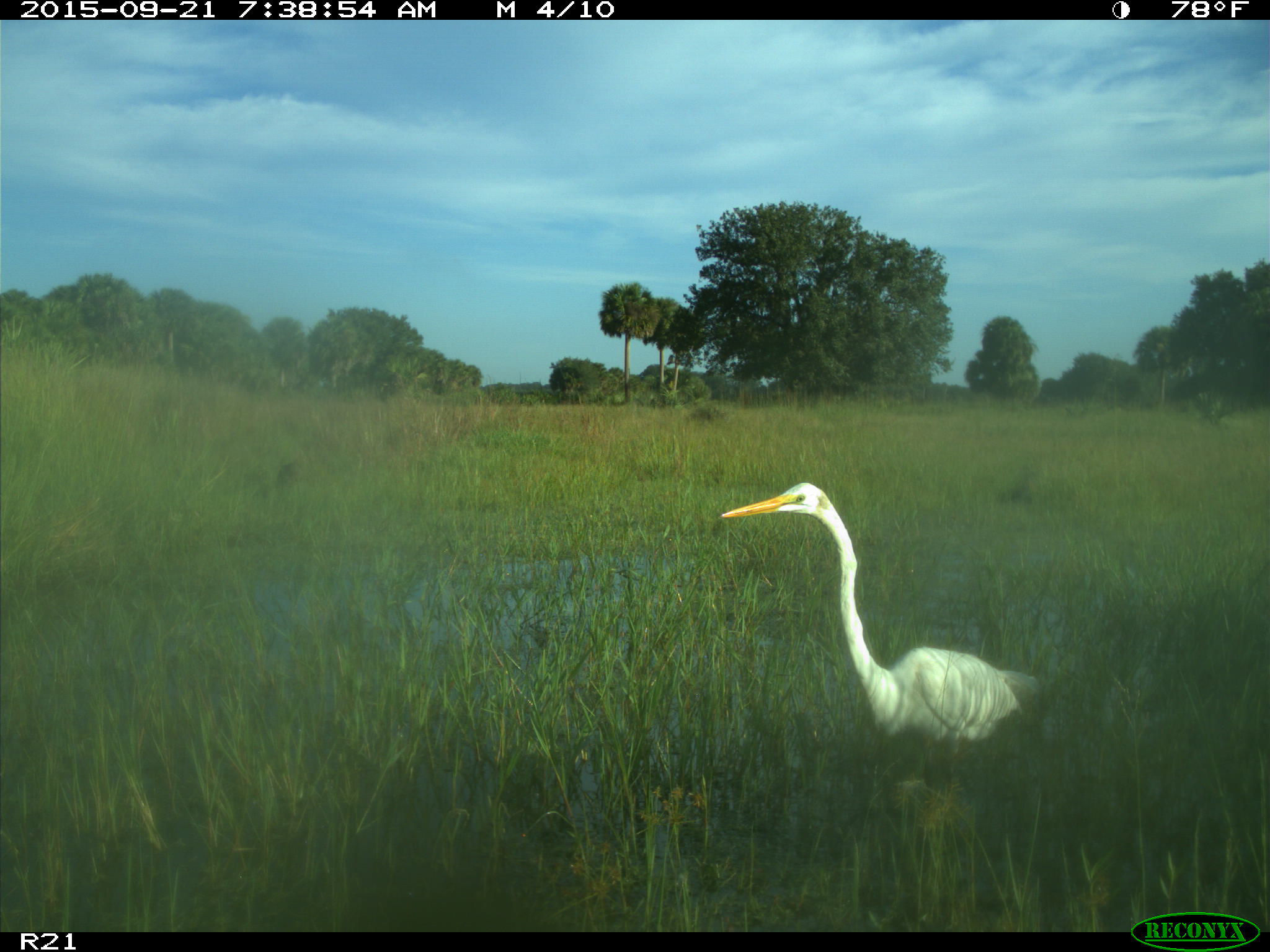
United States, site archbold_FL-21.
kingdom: Animalia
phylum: Chordata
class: Aves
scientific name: Aves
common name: birds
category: unidentified bird